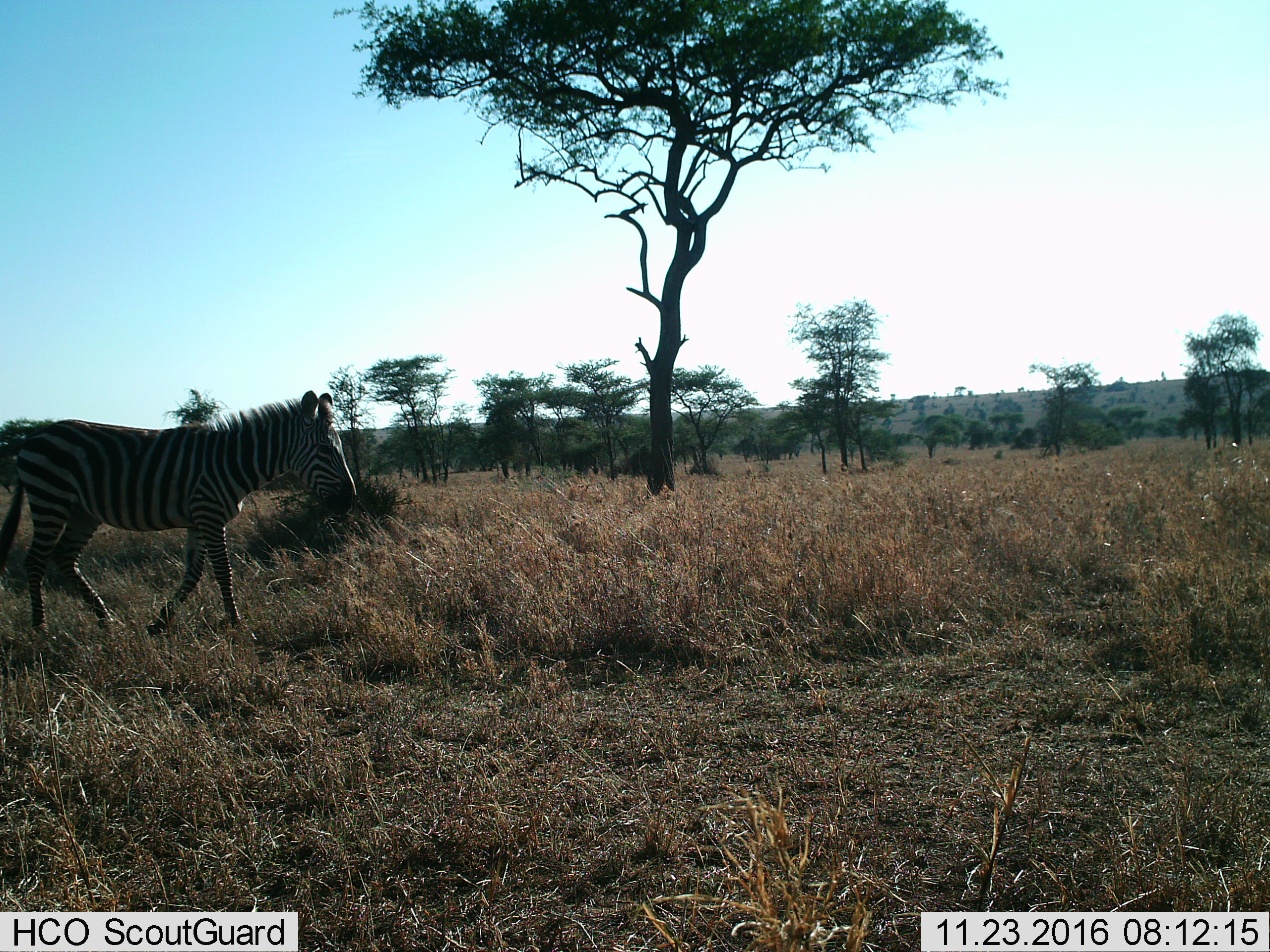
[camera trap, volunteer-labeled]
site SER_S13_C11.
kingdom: Animalia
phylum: Chordata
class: Mammalia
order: Perissodactyla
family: Equidae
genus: Equus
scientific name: Equus quagga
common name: plains zebra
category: zebraplains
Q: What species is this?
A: Zebraplains (plains zebra) (Equus quagga).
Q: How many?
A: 1.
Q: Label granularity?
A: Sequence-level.